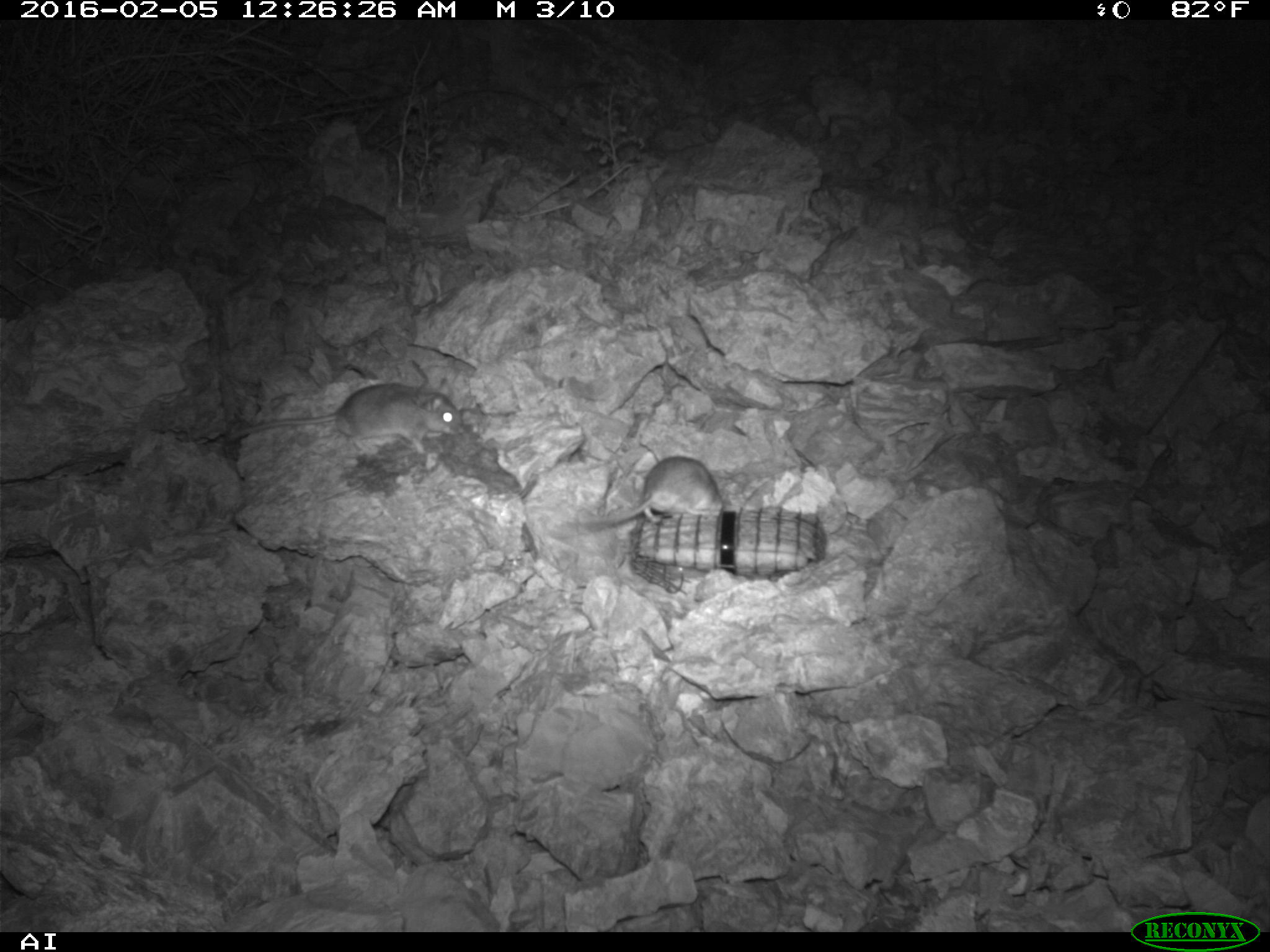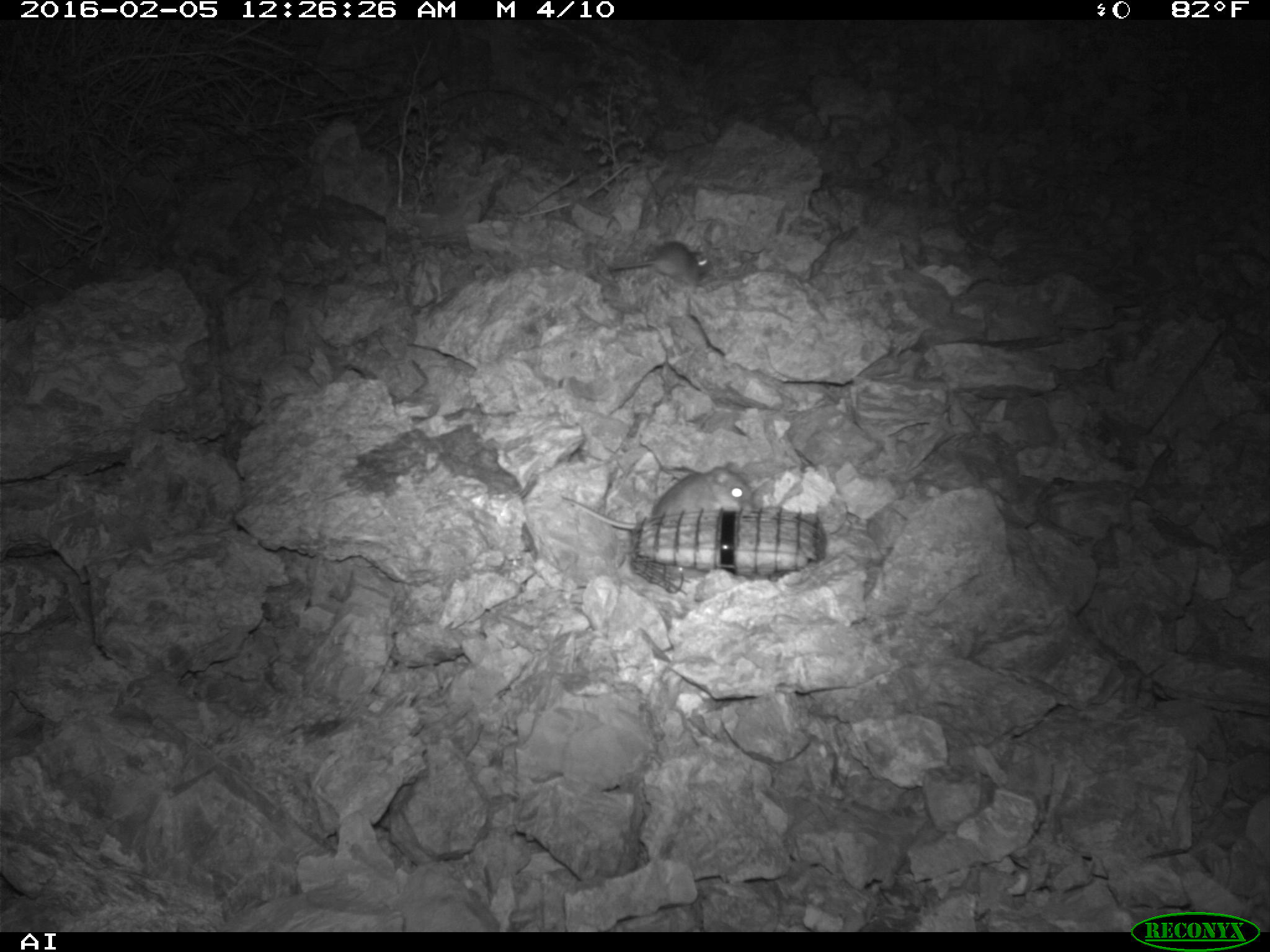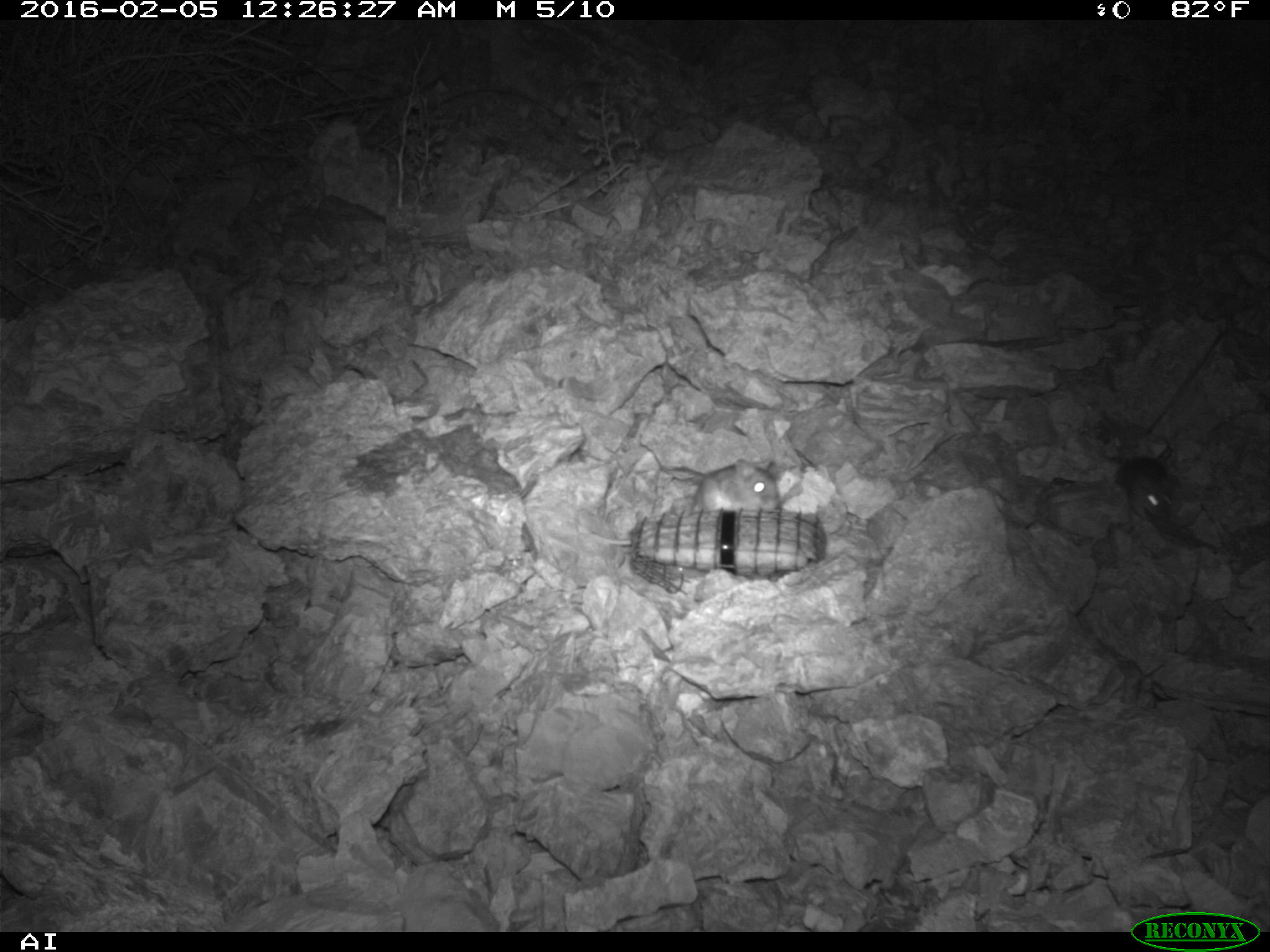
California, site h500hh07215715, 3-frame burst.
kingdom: Animalia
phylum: Chordata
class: Mammalia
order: Rodentia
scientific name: Rodentia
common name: rodent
Rodent (Rodentia).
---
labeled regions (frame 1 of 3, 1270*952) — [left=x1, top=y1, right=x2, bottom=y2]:
rodent: [left=227, top=376, right=463, bottom=454]; [left=562, top=454, right=724, bottom=529]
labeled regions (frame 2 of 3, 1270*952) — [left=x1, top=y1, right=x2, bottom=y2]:
rodent: [left=562, top=463, right=753, bottom=529]; [left=607, top=240, right=711, bottom=284]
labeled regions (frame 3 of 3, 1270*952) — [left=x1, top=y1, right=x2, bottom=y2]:
rodent: [left=664, top=457, right=783, bottom=510]; [left=1113, top=457, right=1177, bottom=521]